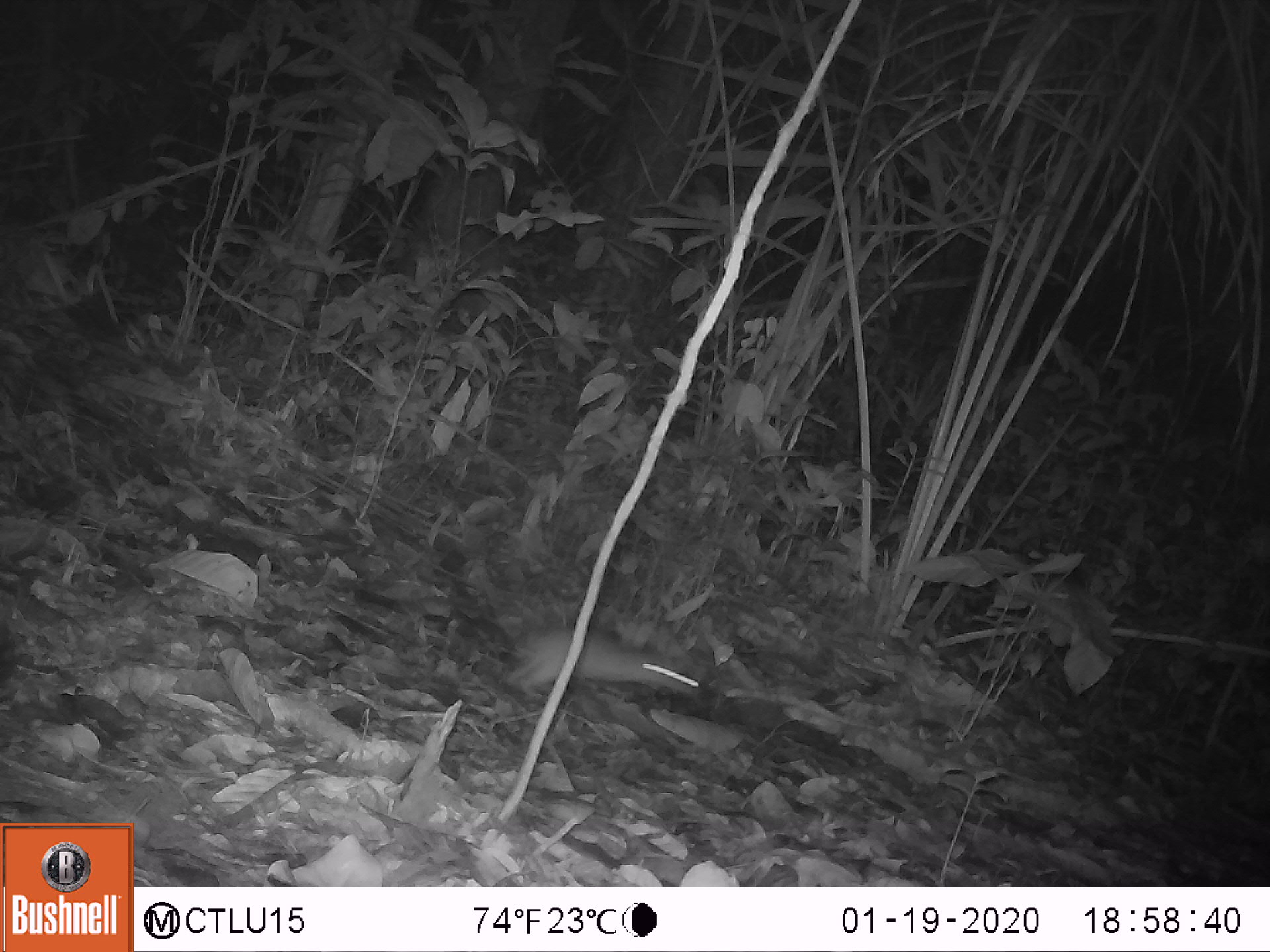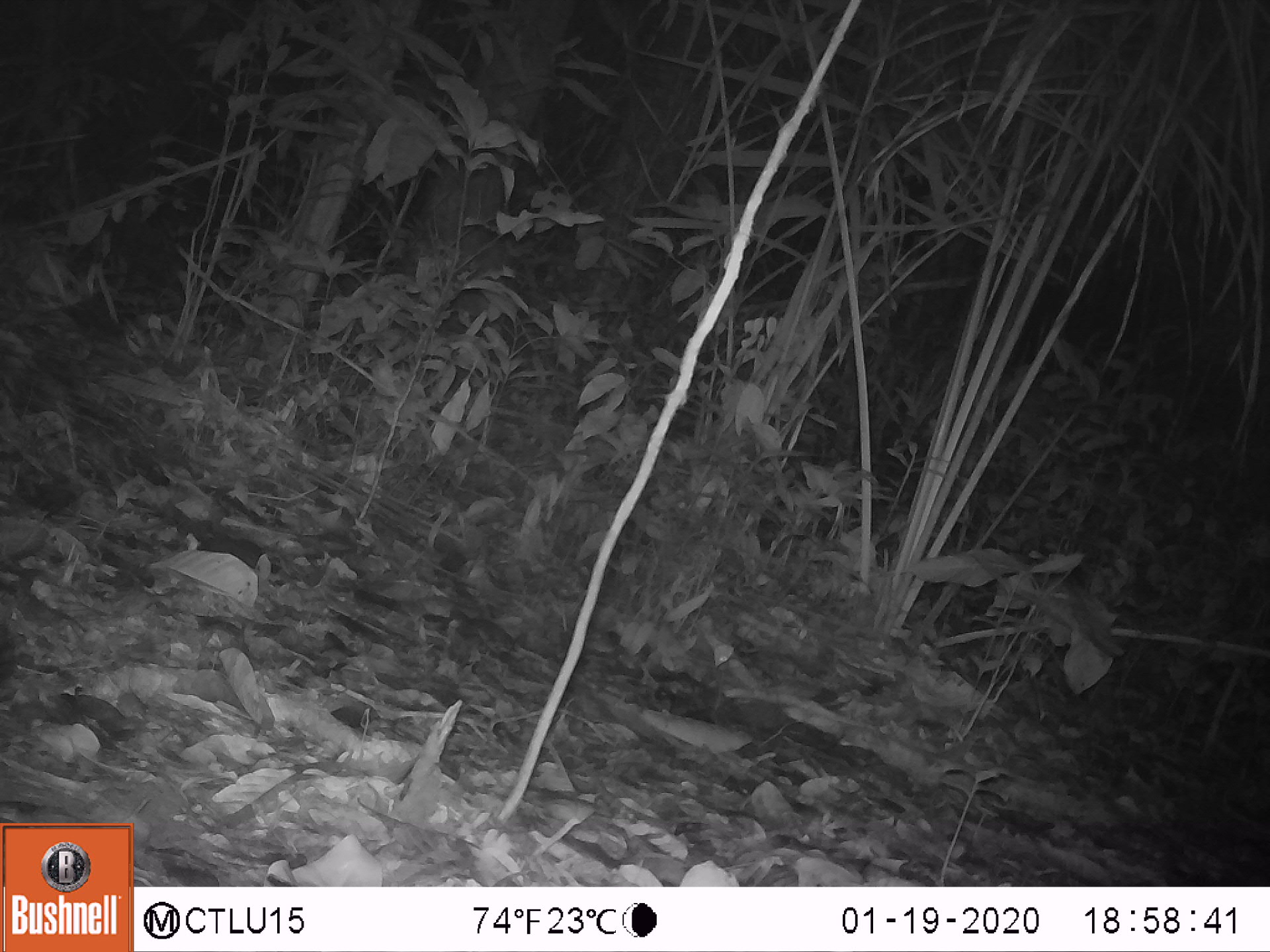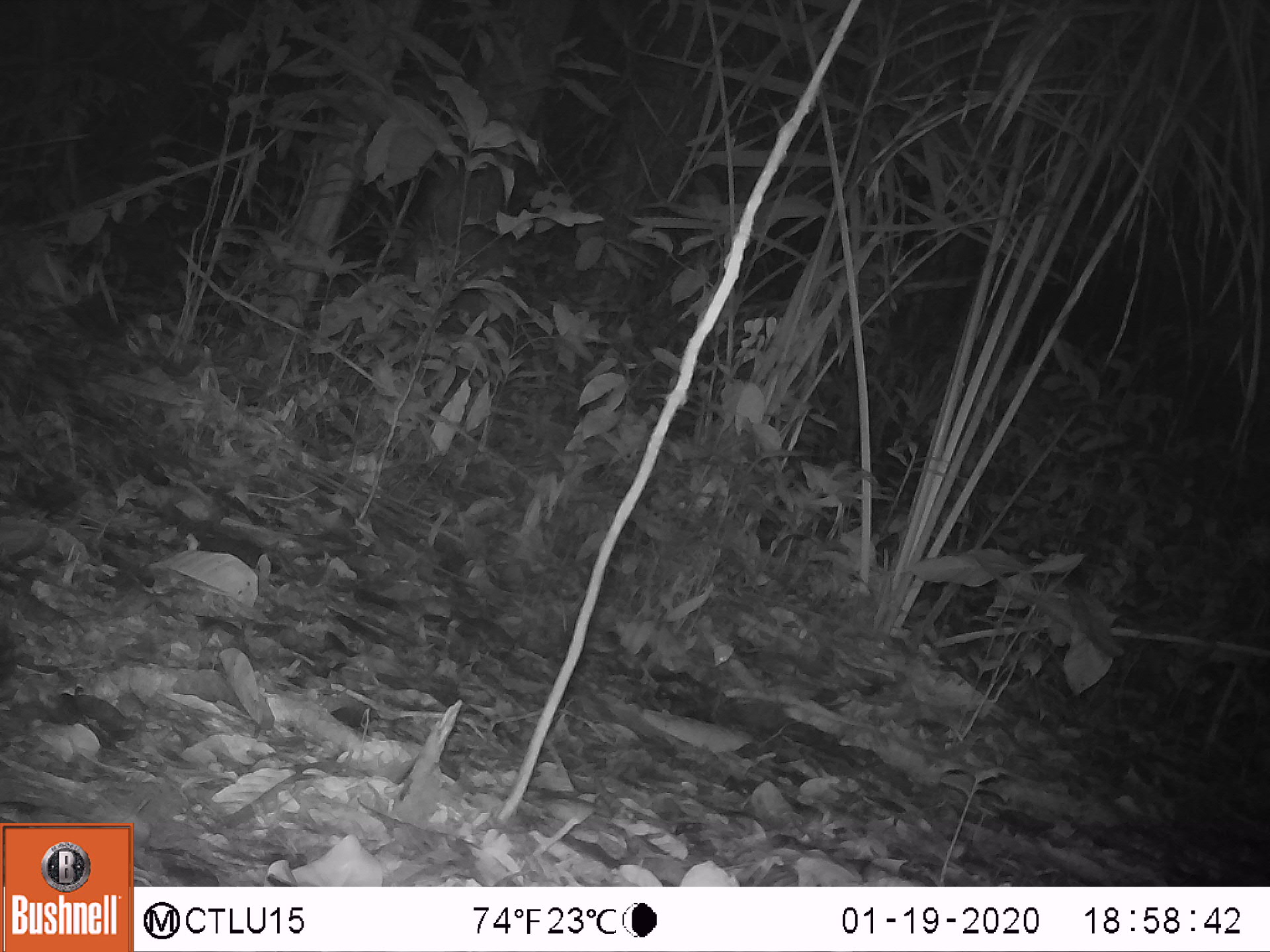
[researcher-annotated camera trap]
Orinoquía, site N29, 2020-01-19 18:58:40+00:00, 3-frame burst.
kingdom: Animalia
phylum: Chordata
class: Mammalia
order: Rodentia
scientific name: Rodentia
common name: rodent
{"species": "rodent (Rodentia)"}